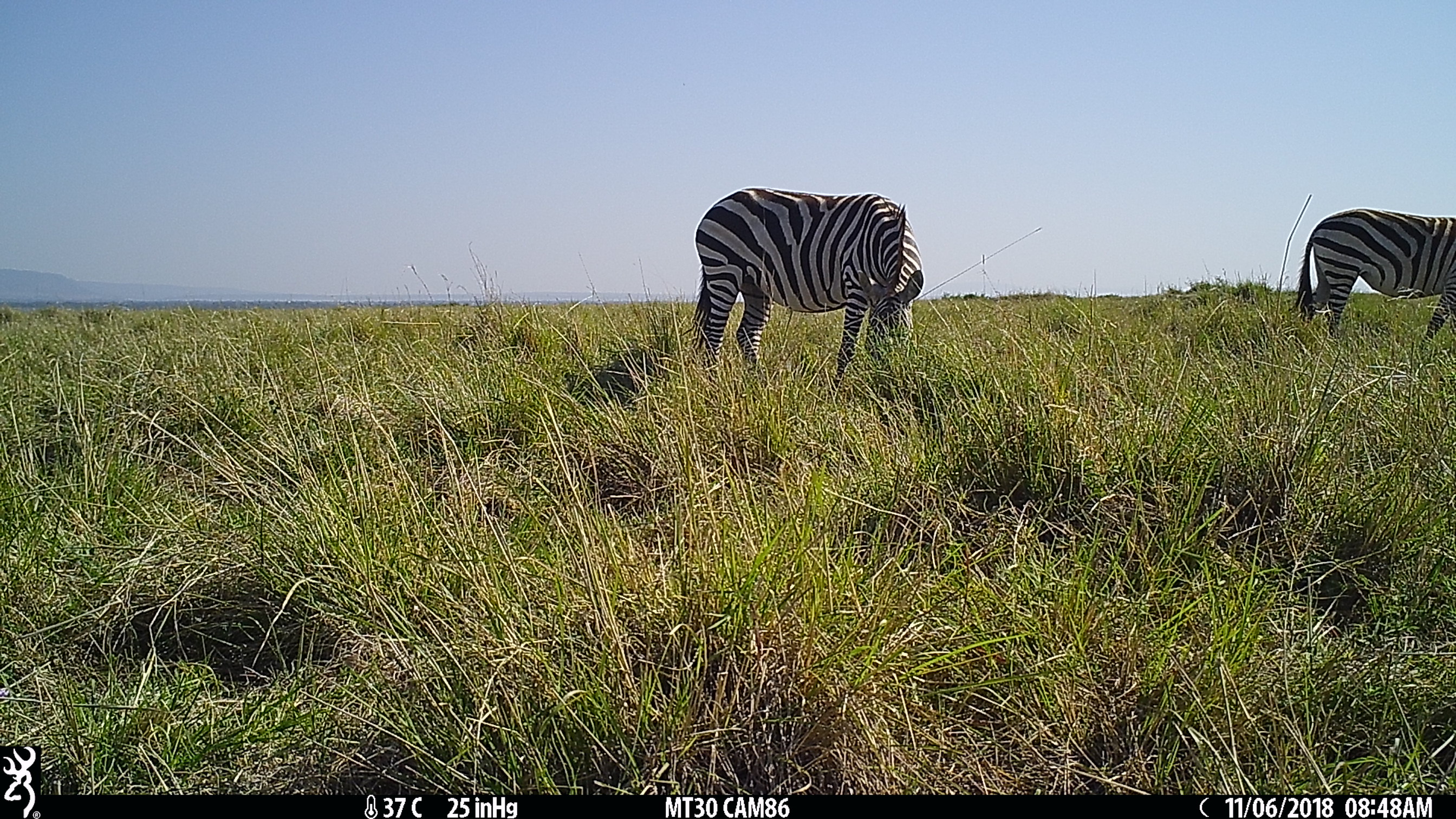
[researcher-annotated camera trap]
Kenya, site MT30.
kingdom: Animalia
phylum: Chordata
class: Mammalia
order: Perissodactyla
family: Equidae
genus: Equus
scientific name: Equus quagga burchellii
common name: burchell's zebra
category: zebra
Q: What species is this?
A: Zebra (burchell's zebra) (Equus quagga burchellii).